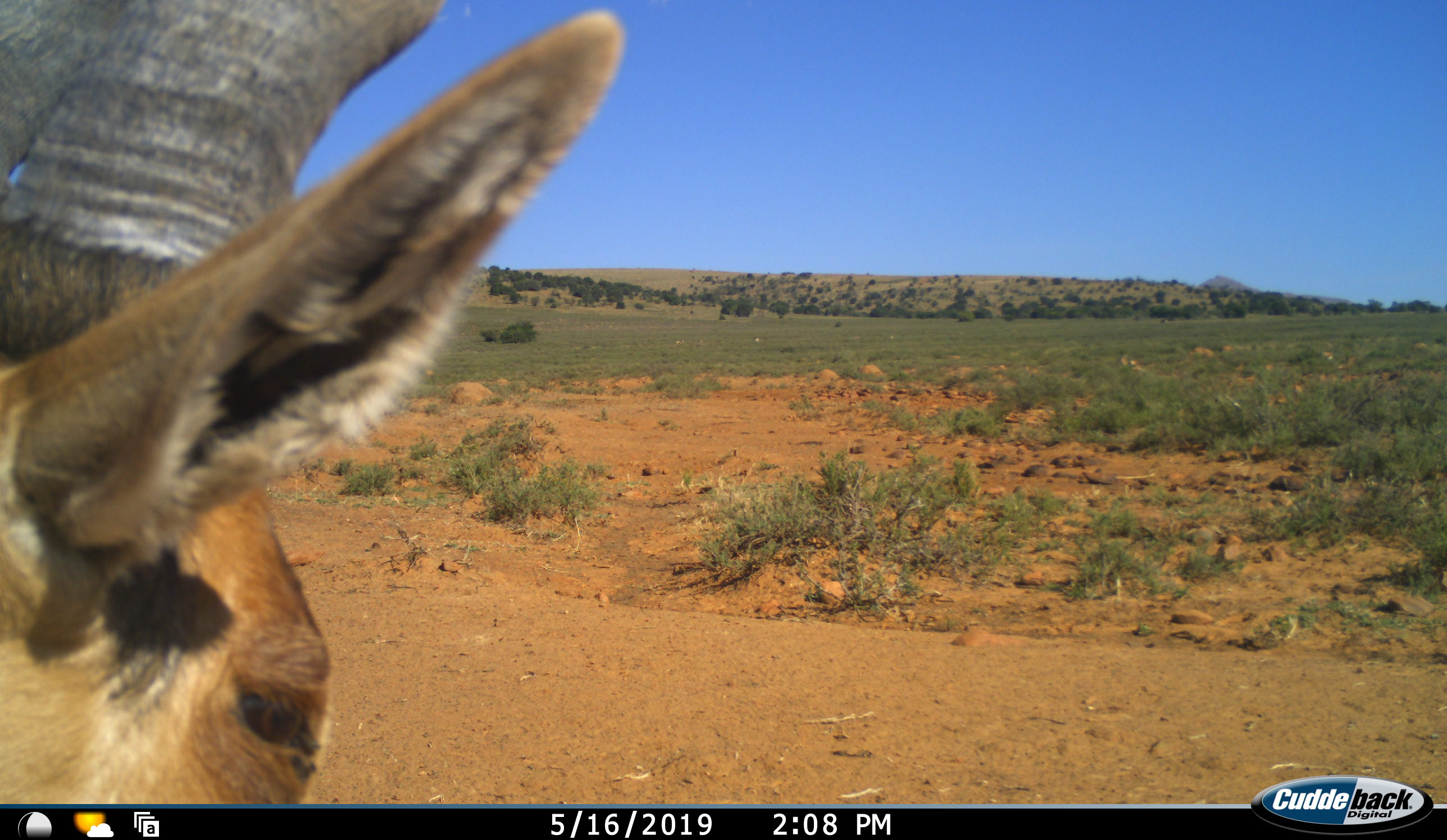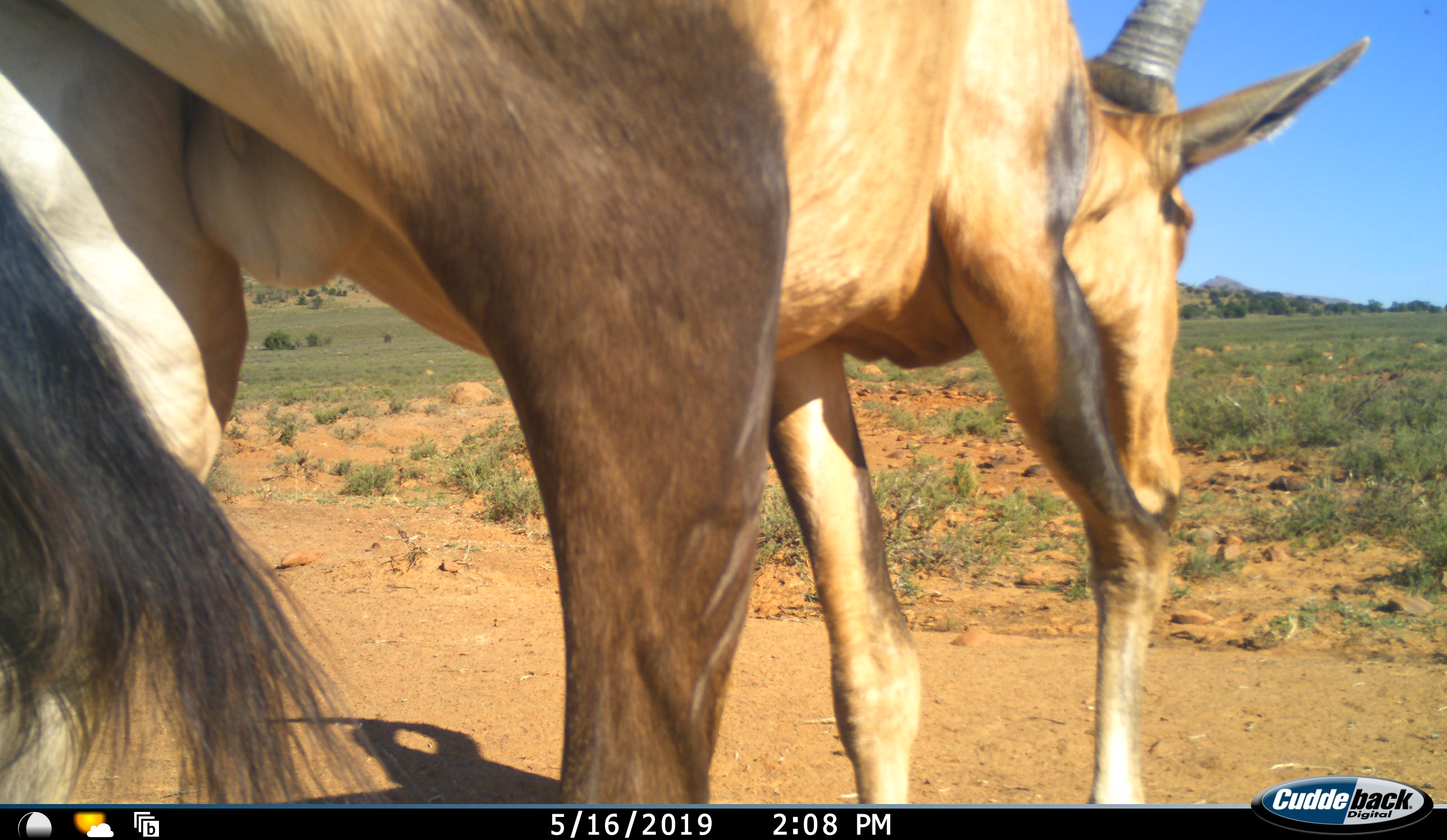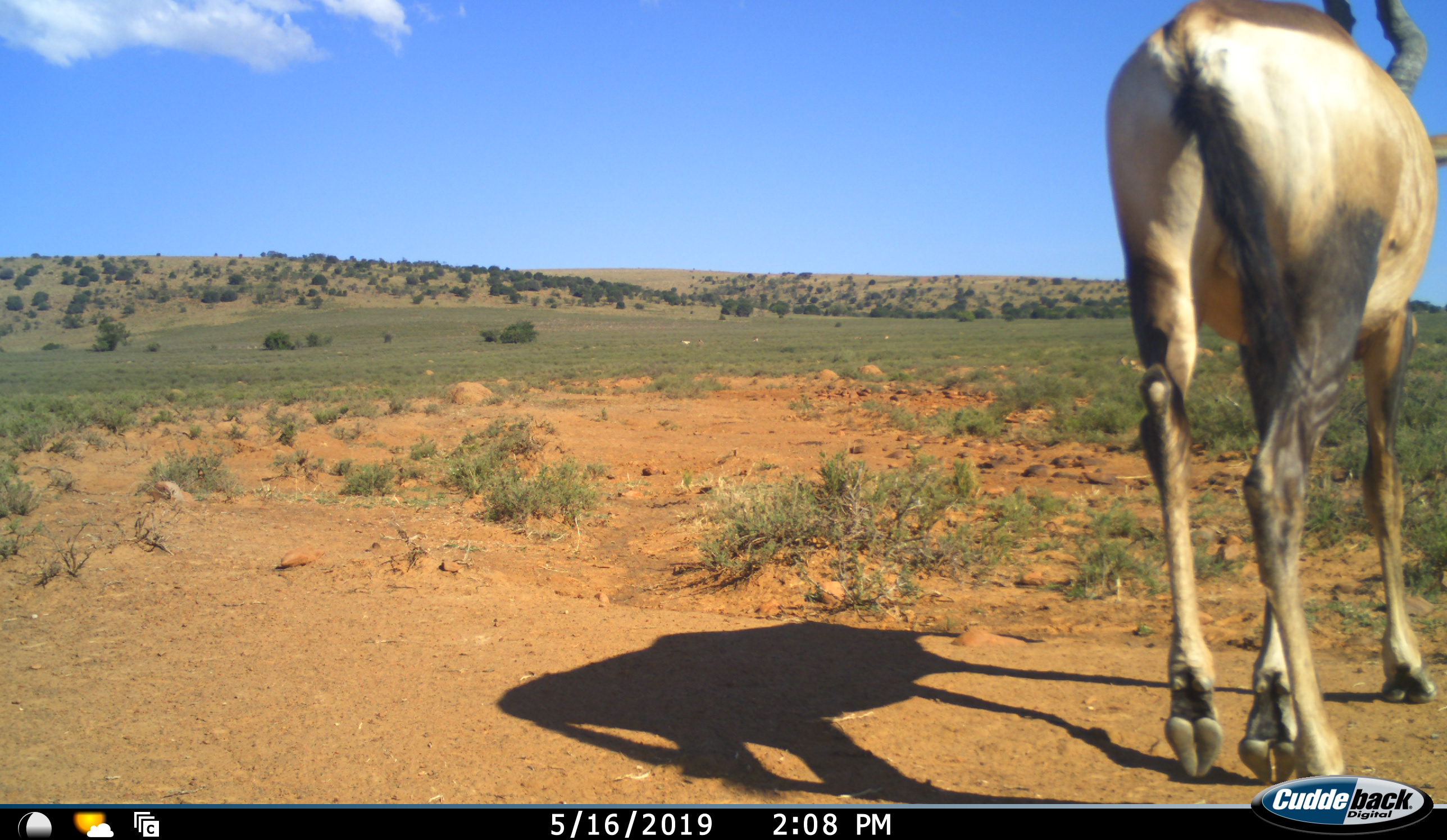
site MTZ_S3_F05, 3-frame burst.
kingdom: Animalia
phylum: Chordata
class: Mammalia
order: Artiodactyla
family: Bovidae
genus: Alcelaphus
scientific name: Alcelaphus buselaphus caama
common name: red hartebeest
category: hartebeestred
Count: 1.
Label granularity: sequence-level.